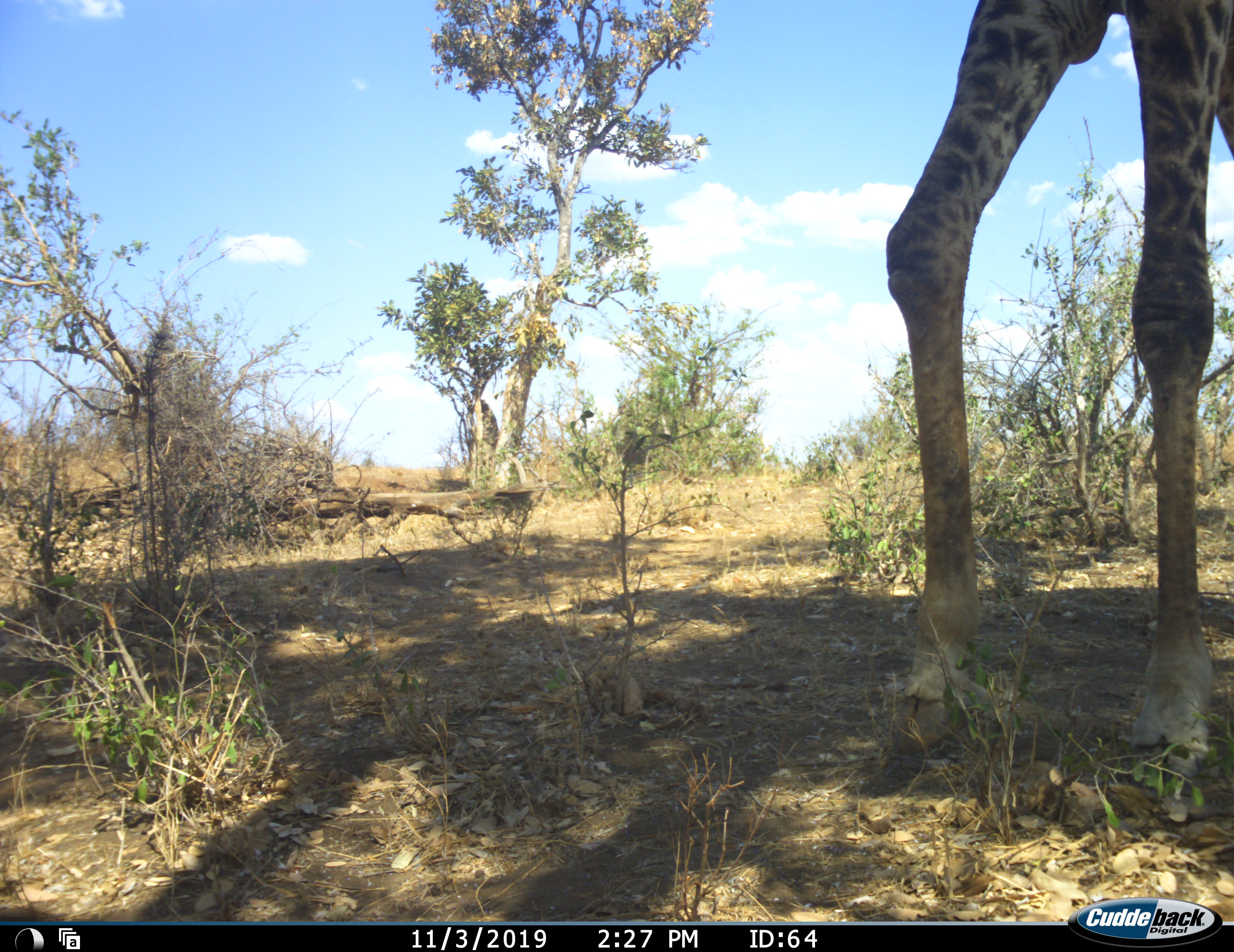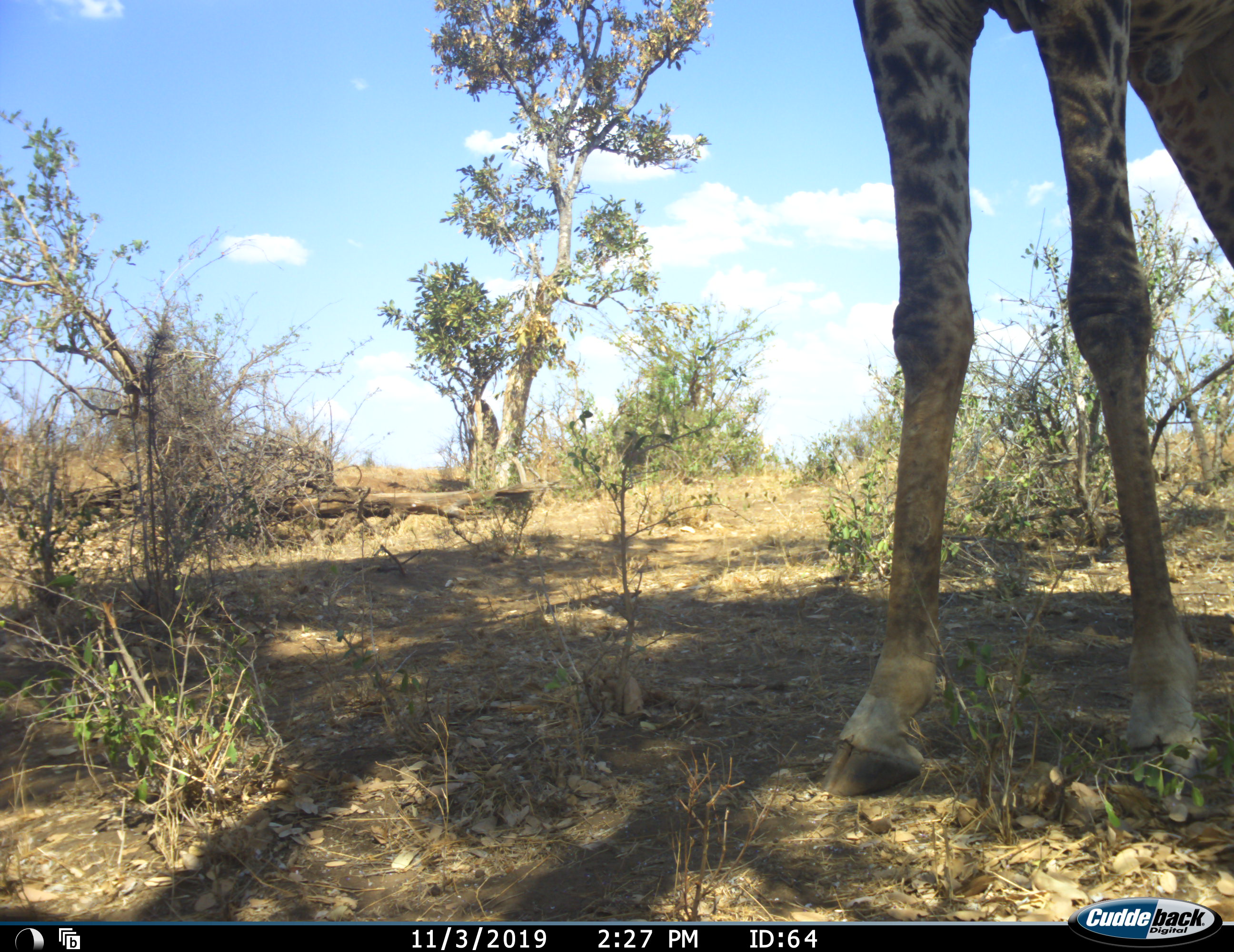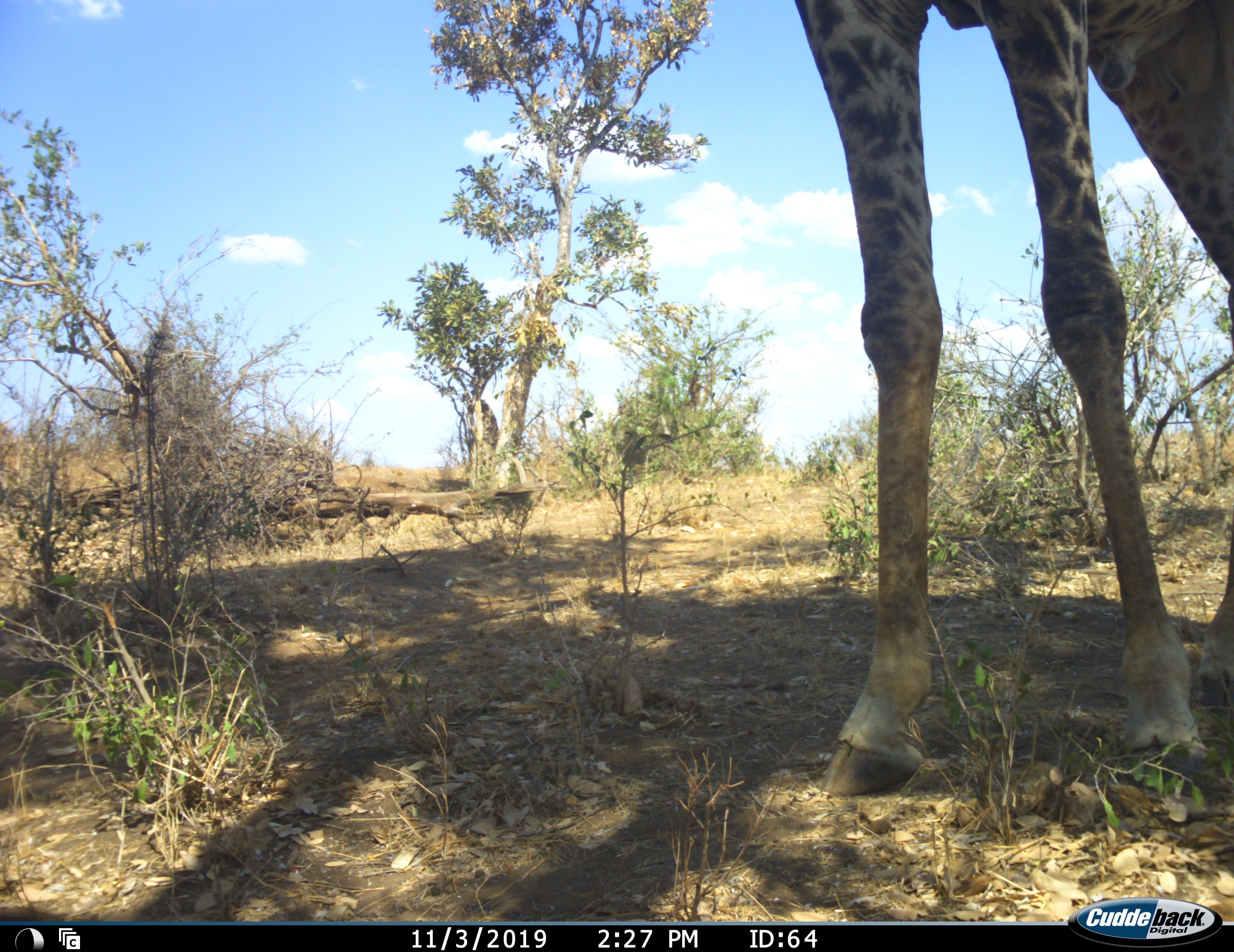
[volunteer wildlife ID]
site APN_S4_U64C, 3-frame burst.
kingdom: Animalia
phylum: Chordata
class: Mammalia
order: Artiodactyla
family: Giraffidae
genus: Giraffa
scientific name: Giraffa camelopardalis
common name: giraffe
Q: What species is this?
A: Giraffe (Giraffa camelopardalis).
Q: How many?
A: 1.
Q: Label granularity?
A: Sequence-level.